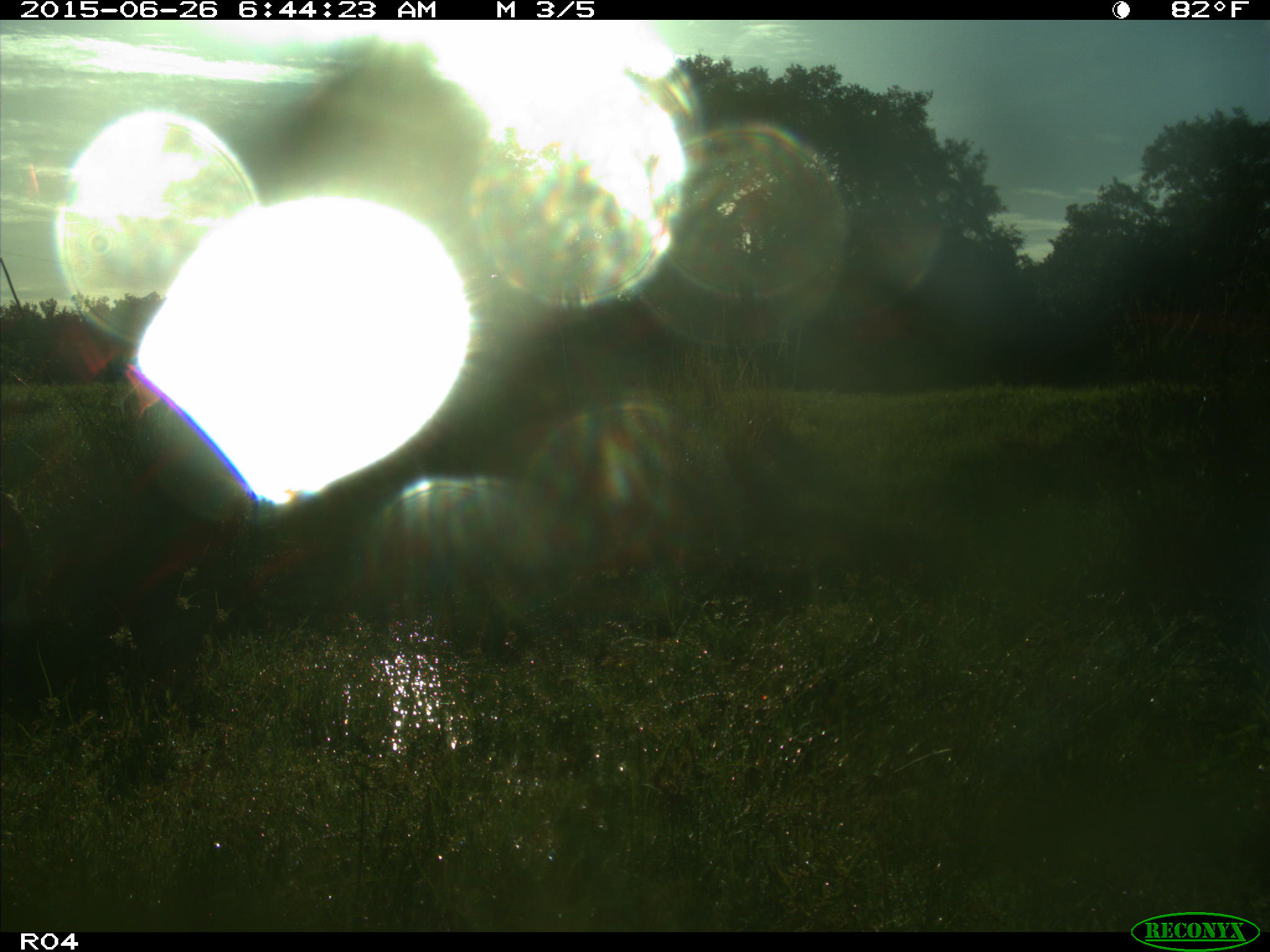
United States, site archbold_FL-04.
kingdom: Animalia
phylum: Chordata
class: Mammalia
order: Artiodactyla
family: Bovidae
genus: Bos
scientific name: Bos taurus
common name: domestic cow